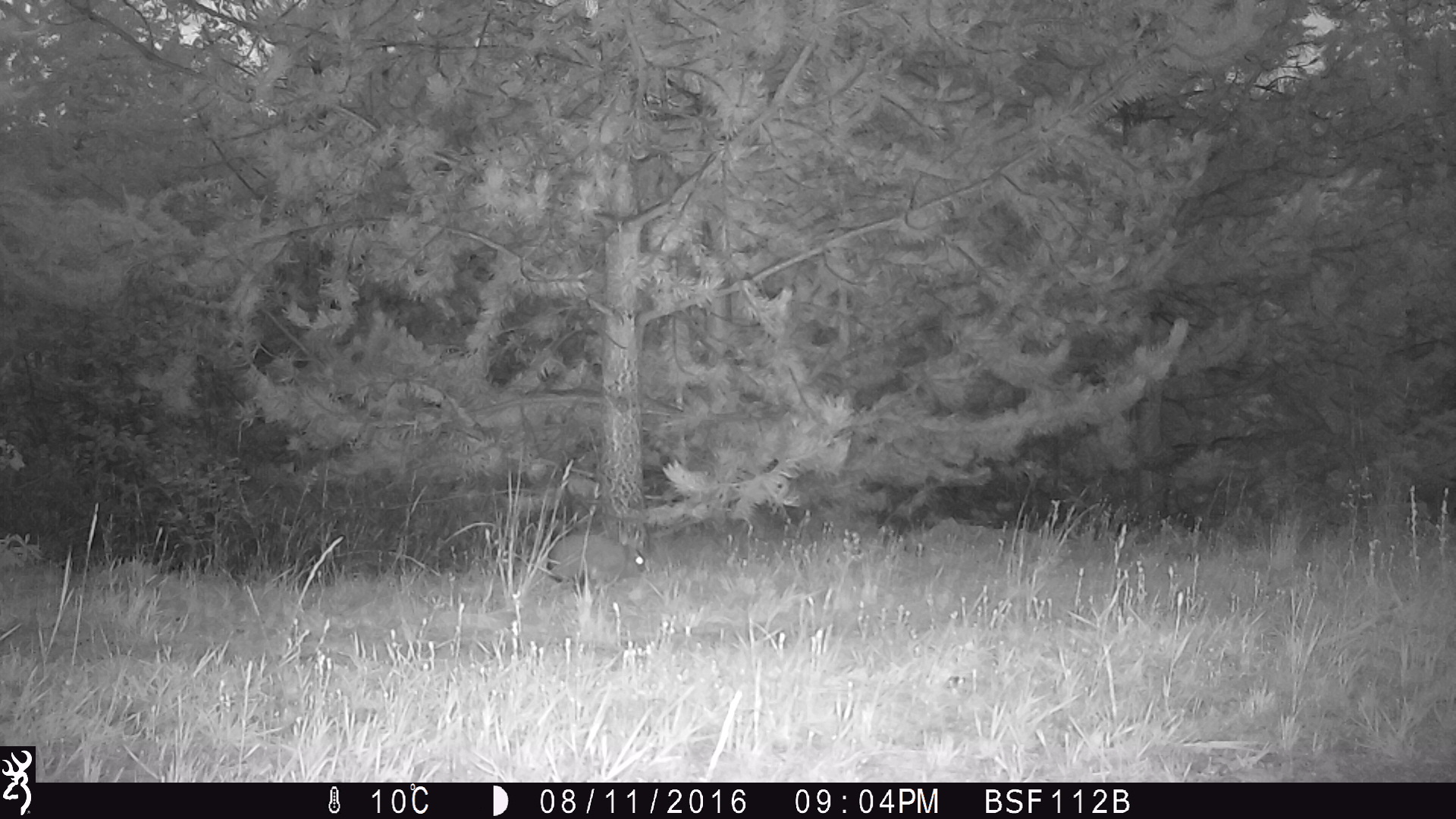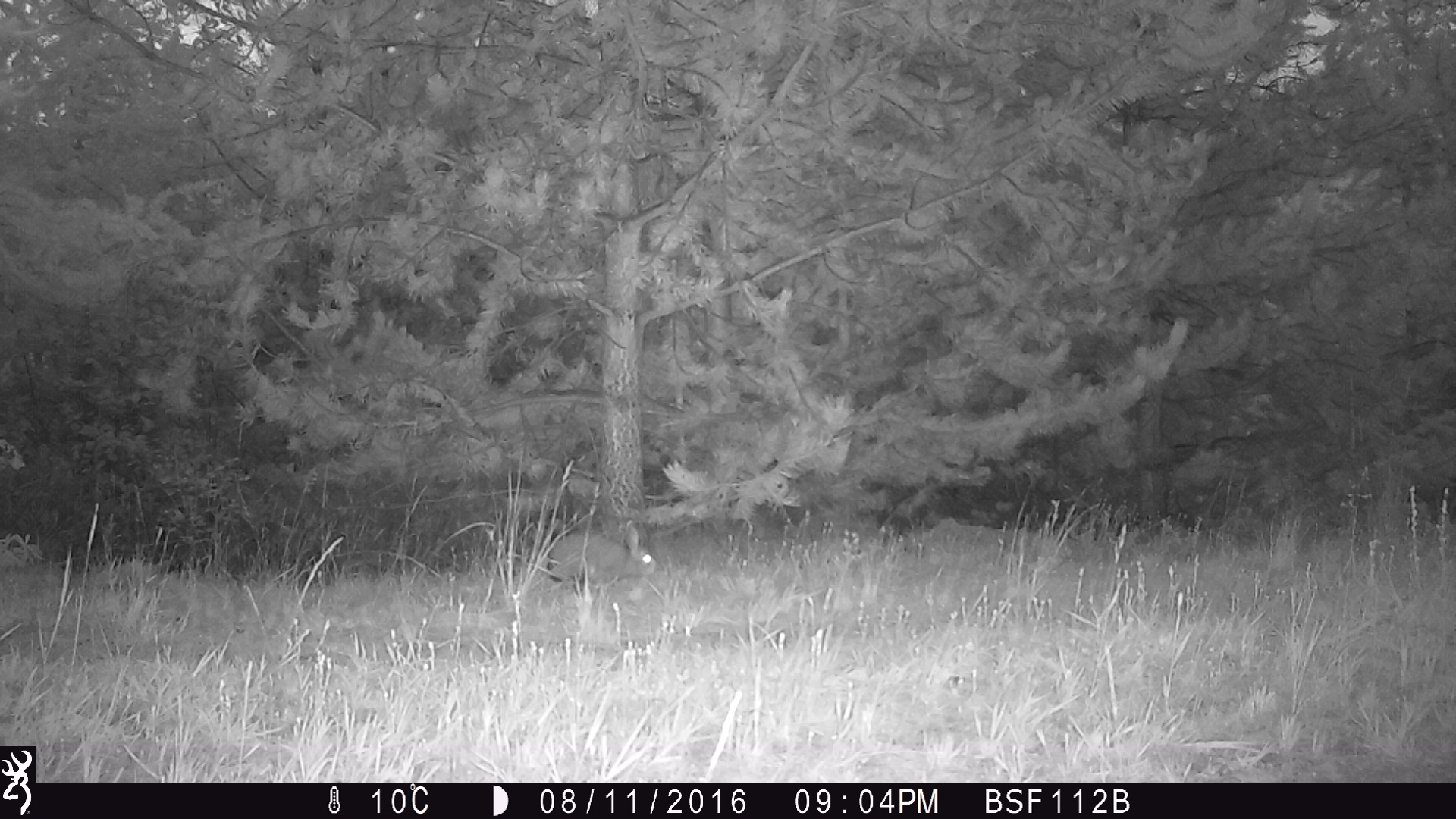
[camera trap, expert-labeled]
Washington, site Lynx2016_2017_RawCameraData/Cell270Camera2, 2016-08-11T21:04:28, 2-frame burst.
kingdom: Animalia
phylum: Chordata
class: Mammalia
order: Lagomorpha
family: Leporidae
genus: Lepus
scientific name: Lepus americanus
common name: snowshoe hare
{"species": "Lepus americanus (snowshoe hare)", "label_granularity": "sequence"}